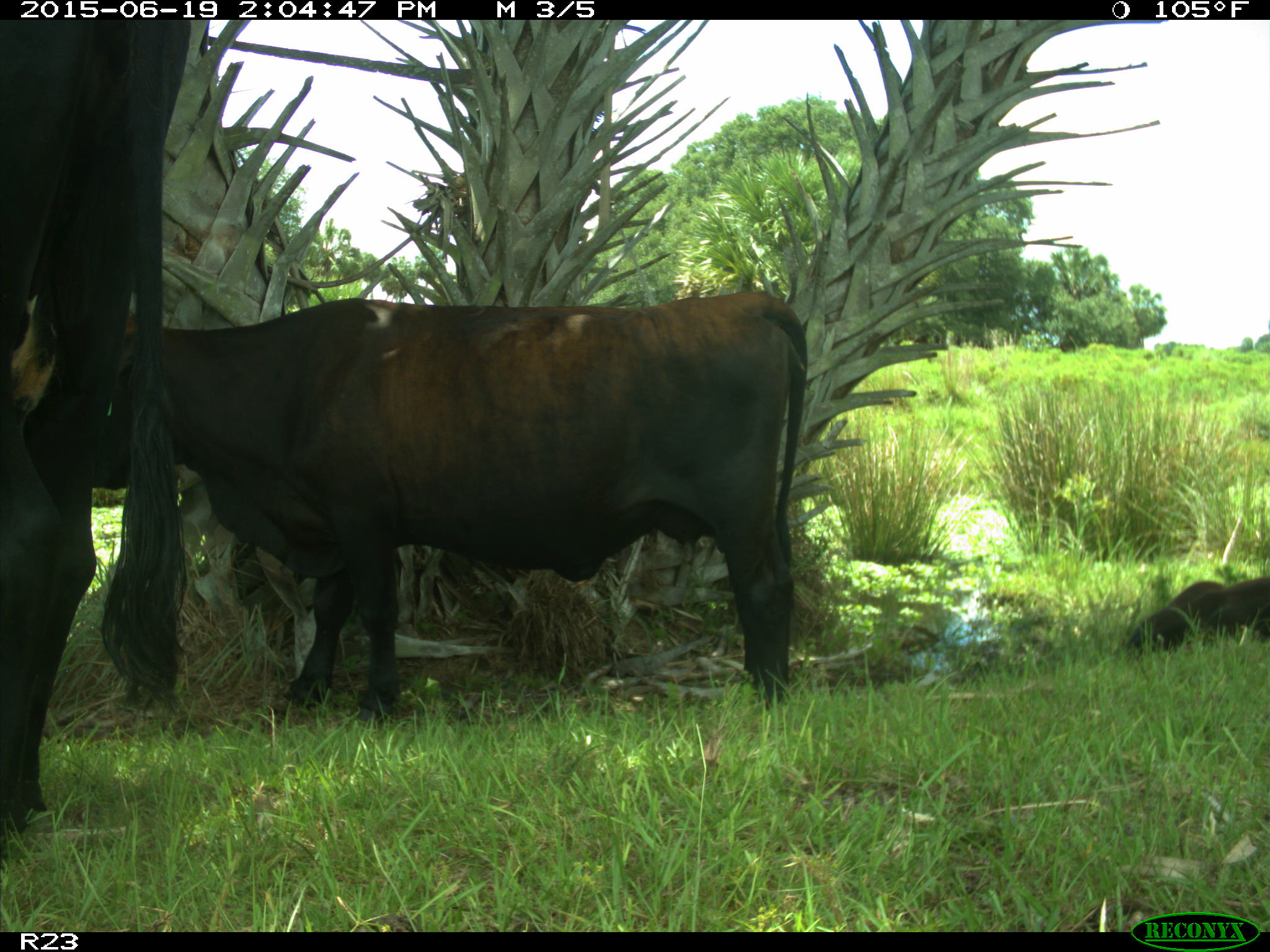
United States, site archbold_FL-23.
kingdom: Animalia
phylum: Chordata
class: Mammalia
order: Artiodactyla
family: Bovidae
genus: Bos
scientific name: Bos taurus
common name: domestic cow